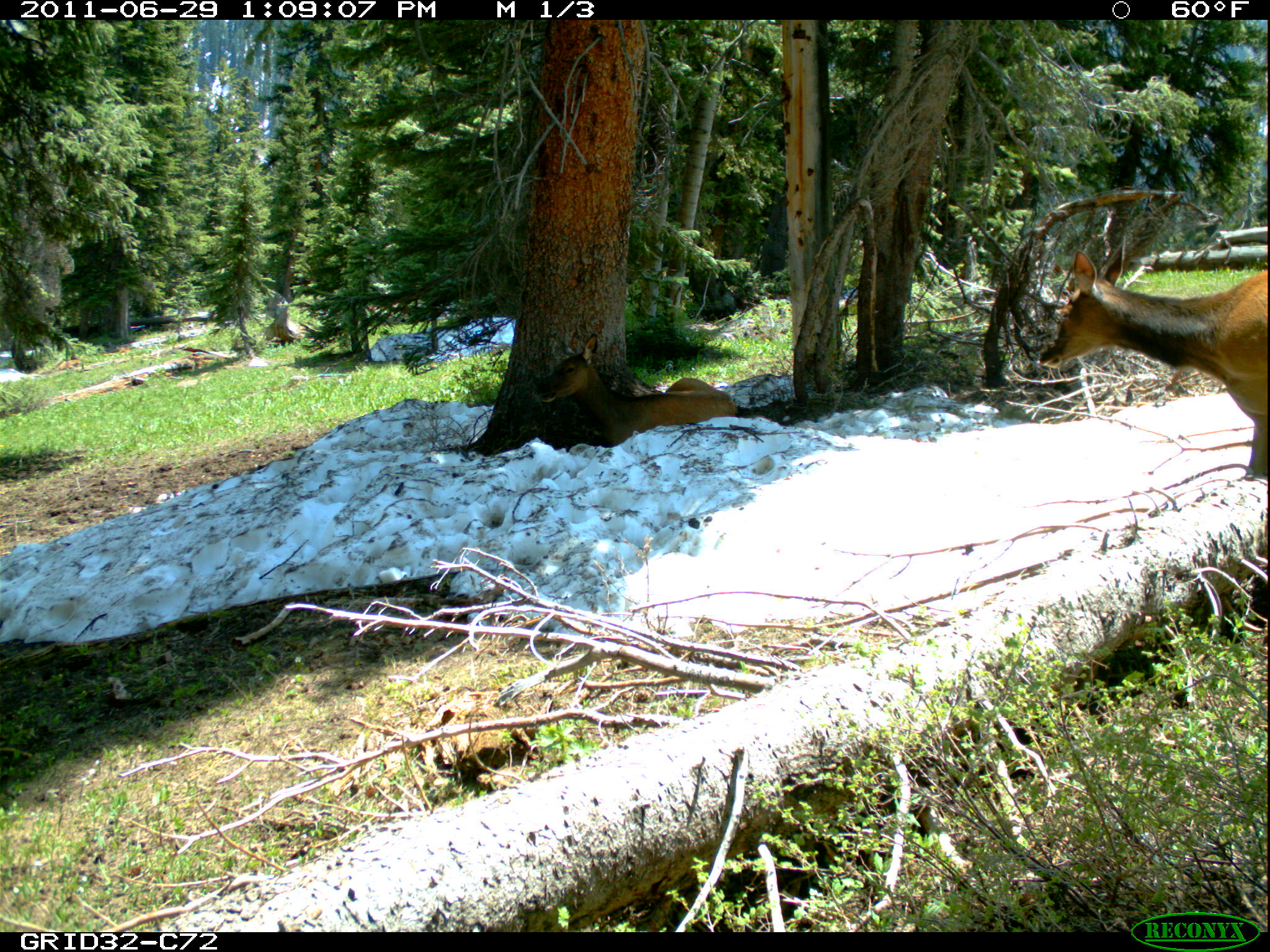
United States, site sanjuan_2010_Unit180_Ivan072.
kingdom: Animalia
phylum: Chordata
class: Mammalia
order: Artiodactyla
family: Cervidae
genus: Cervus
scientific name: Cervus elaphus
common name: red deer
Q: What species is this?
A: Cervus elaphus (red deer).